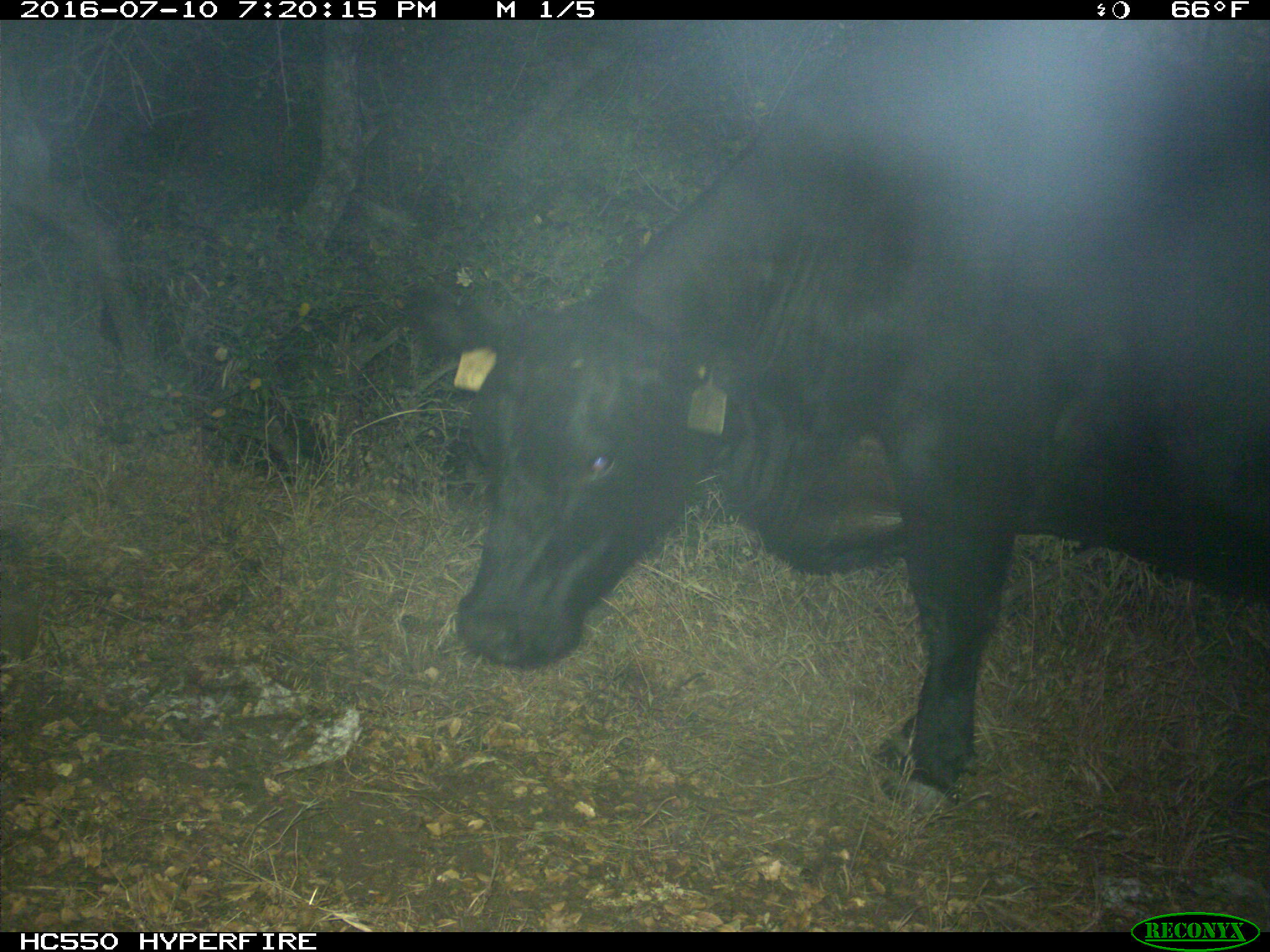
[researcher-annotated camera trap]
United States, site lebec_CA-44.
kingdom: Animalia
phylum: Chordata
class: Mammalia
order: Artiodactyla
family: Bovidae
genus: Bos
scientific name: Bos taurus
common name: domestic cow